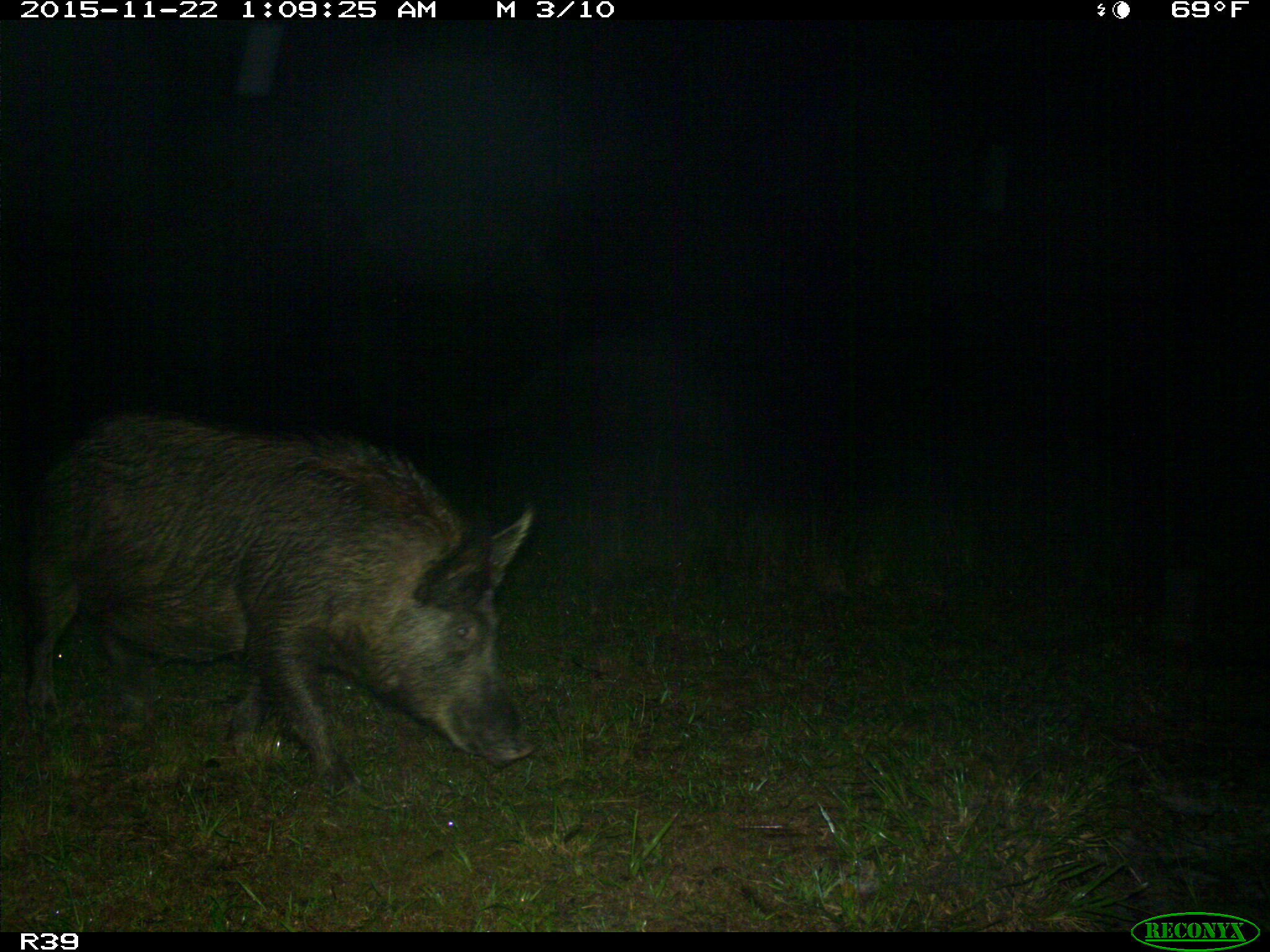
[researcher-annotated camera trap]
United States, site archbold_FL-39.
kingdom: Animalia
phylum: Chordata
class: Mammalia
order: Artiodactyla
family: Suidae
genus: Sus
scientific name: Sus scrofa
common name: wild boar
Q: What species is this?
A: Sus scrofa (wild boar).